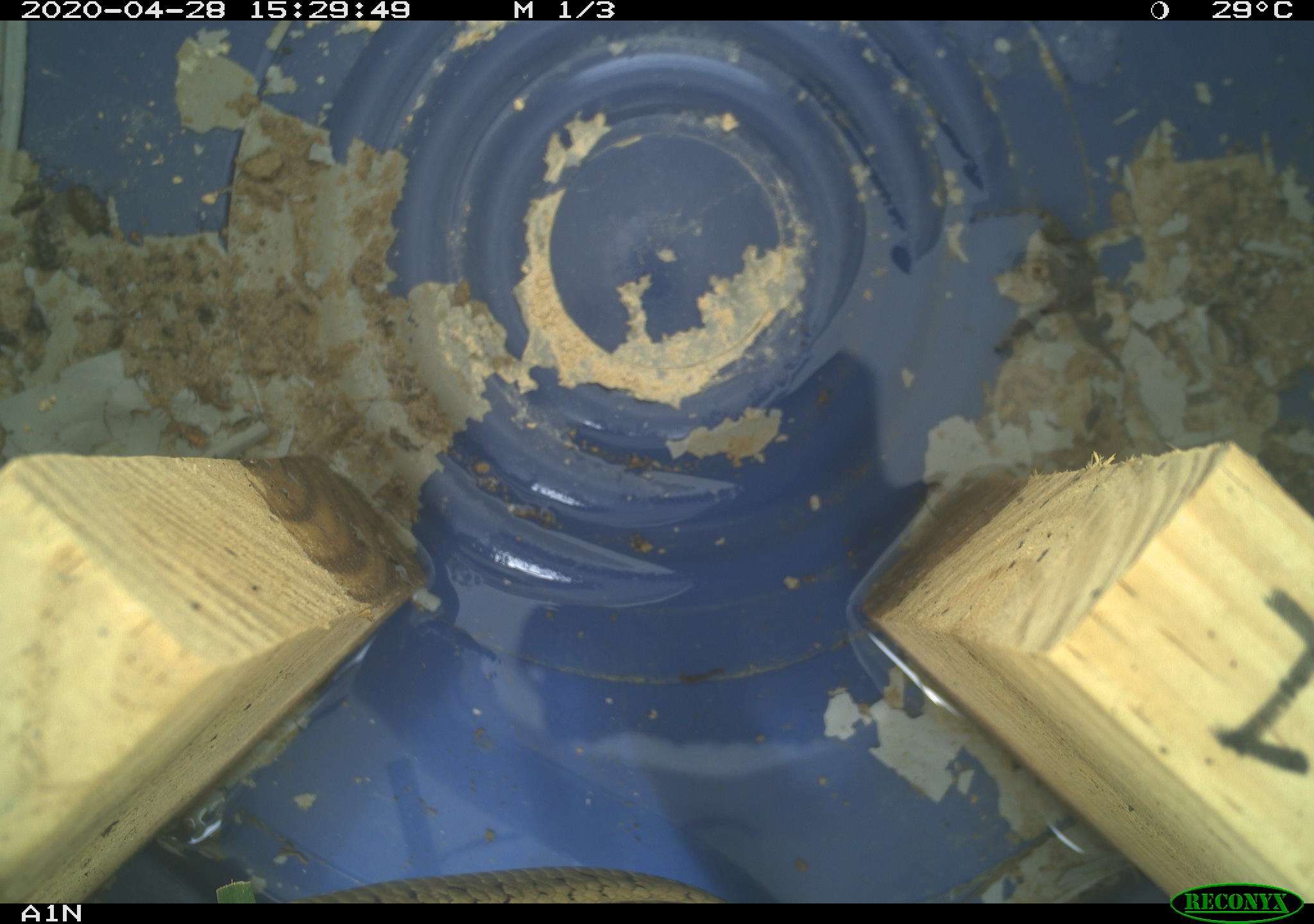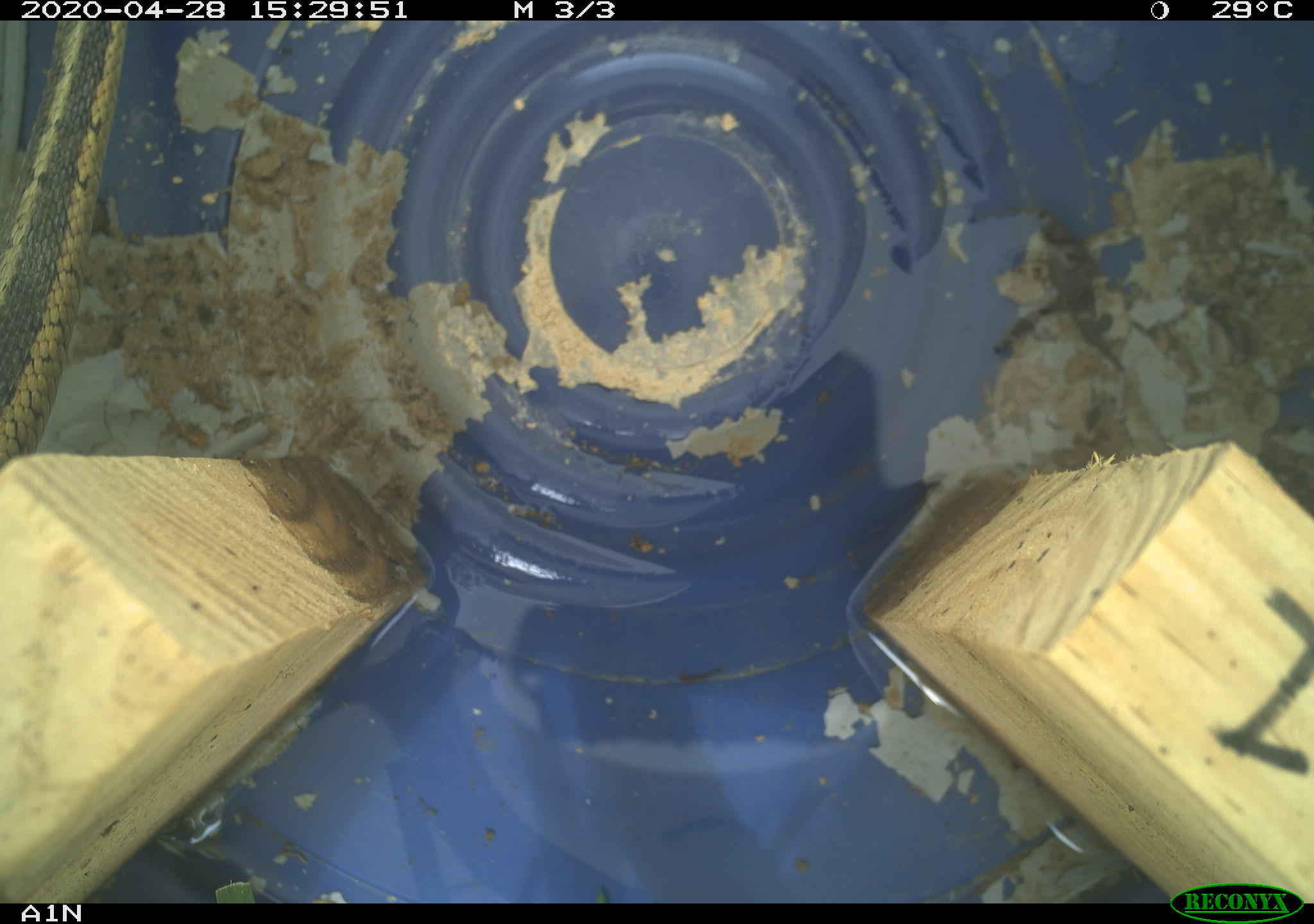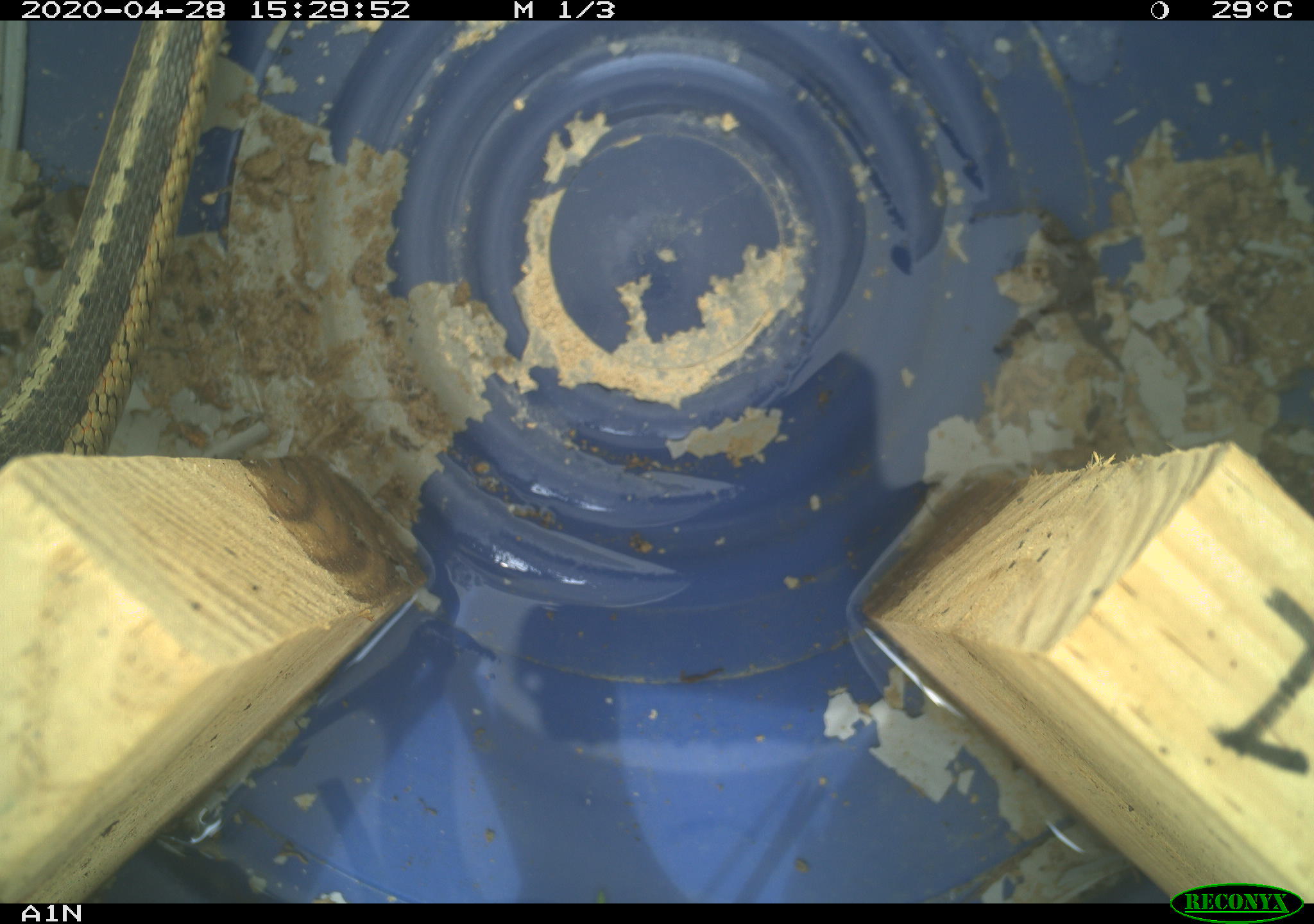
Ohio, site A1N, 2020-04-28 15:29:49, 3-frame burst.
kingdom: Animalia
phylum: Chordata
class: Reptilia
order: Squamata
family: Colubridae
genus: Thamnophis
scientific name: Thamnophis sirtalis sirtalis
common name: eastern gartersnake